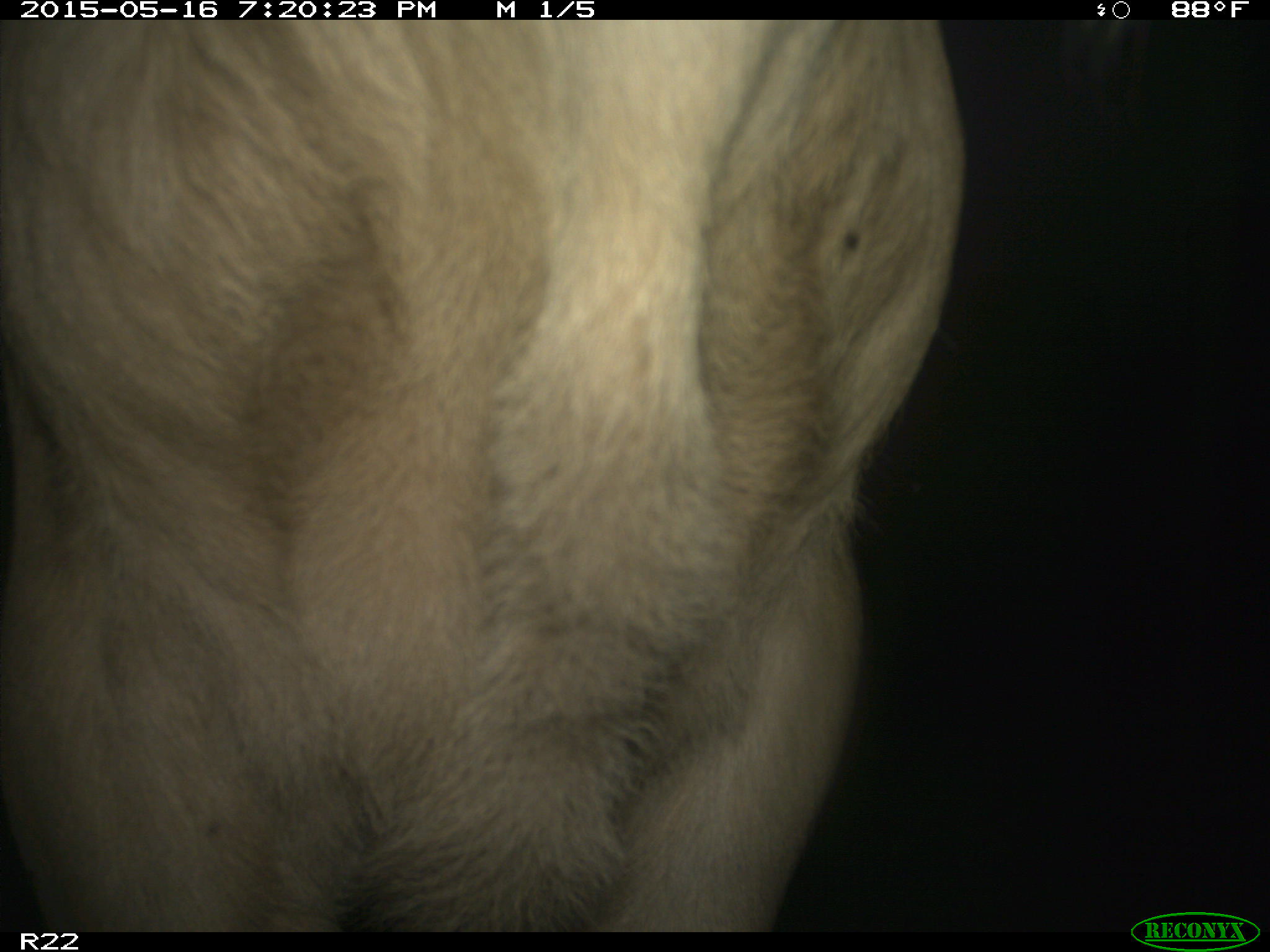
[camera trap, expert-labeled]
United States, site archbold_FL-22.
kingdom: Animalia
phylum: Chordata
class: Mammalia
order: Artiodactyla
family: Bovidae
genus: Bos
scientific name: Bos taurus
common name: domestic cow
Bos taurus (domestic cow).